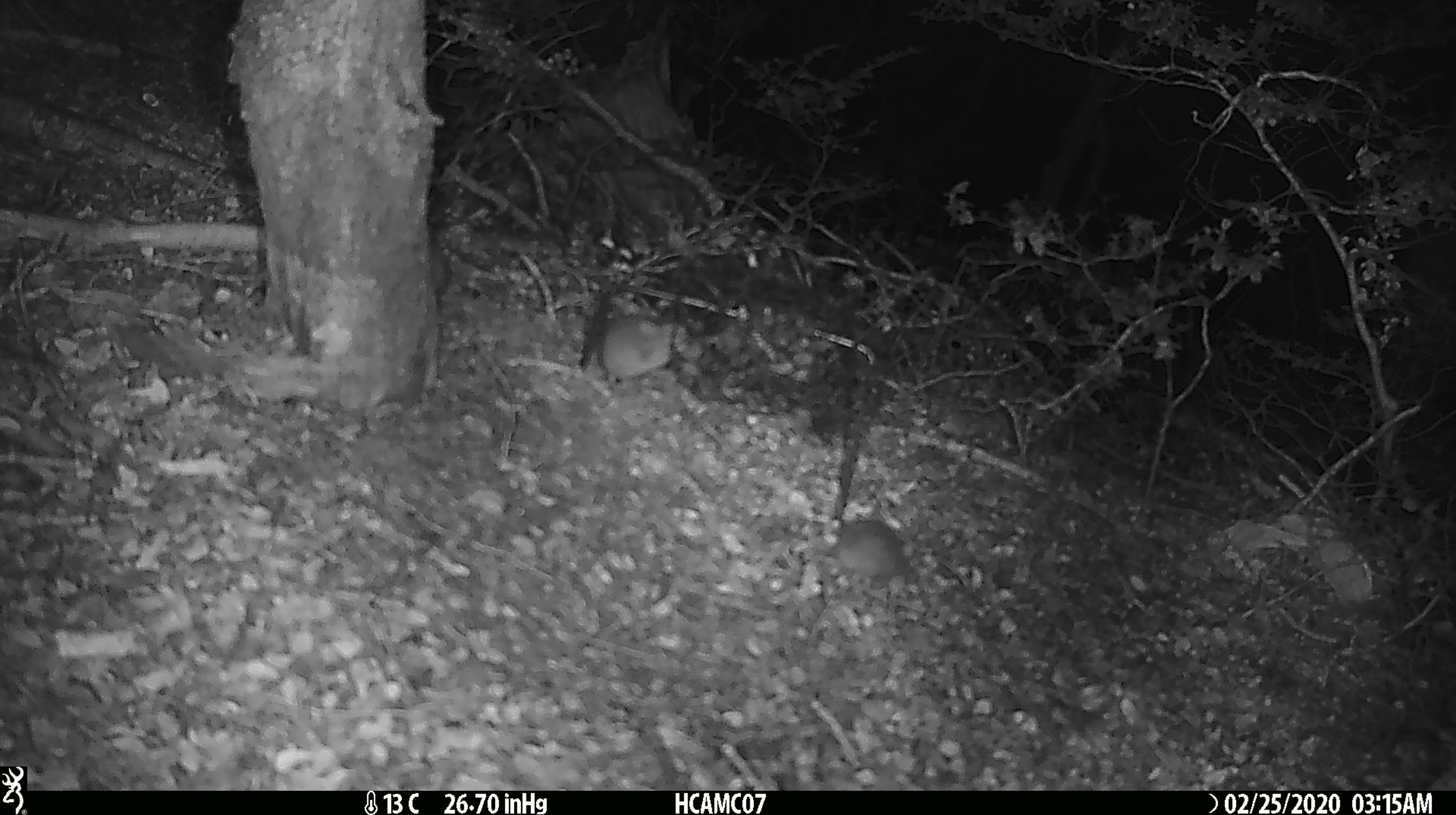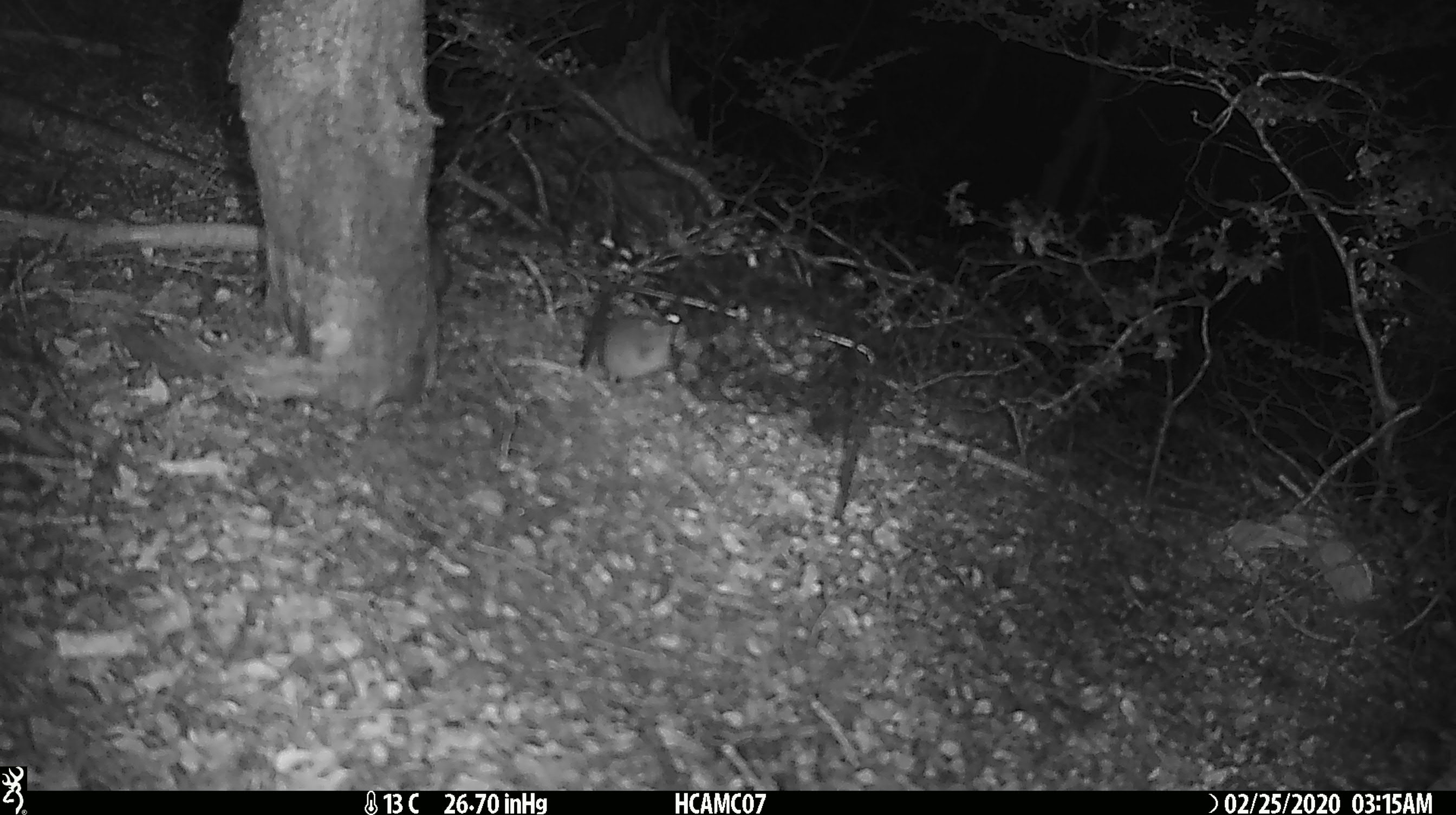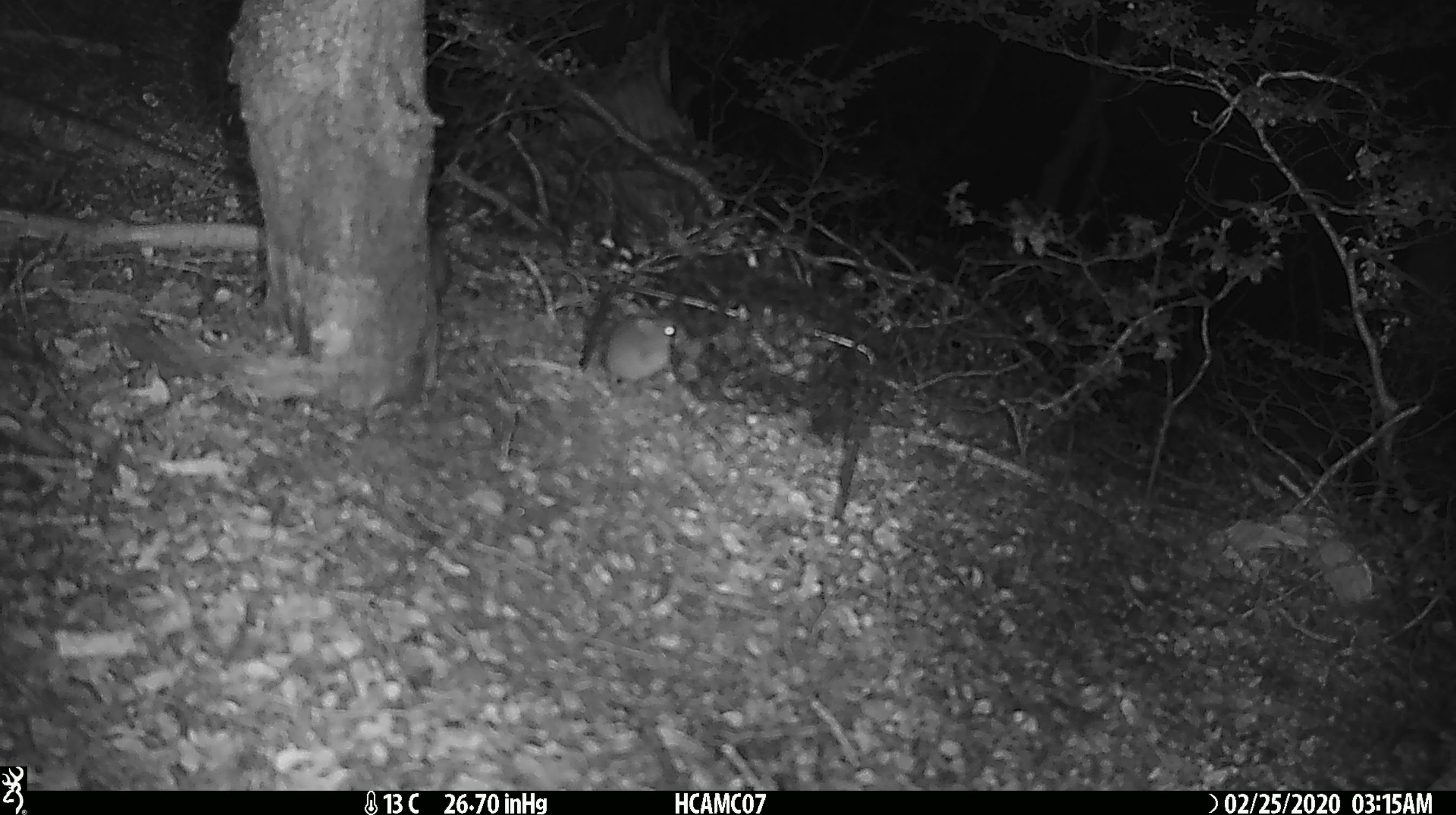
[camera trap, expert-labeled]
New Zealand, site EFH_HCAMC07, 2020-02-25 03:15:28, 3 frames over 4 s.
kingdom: Animalia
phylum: Chordata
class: Mammalia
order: Rodentia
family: Muridae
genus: Mus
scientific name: Mus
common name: mouse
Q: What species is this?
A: Mouse (Mus).